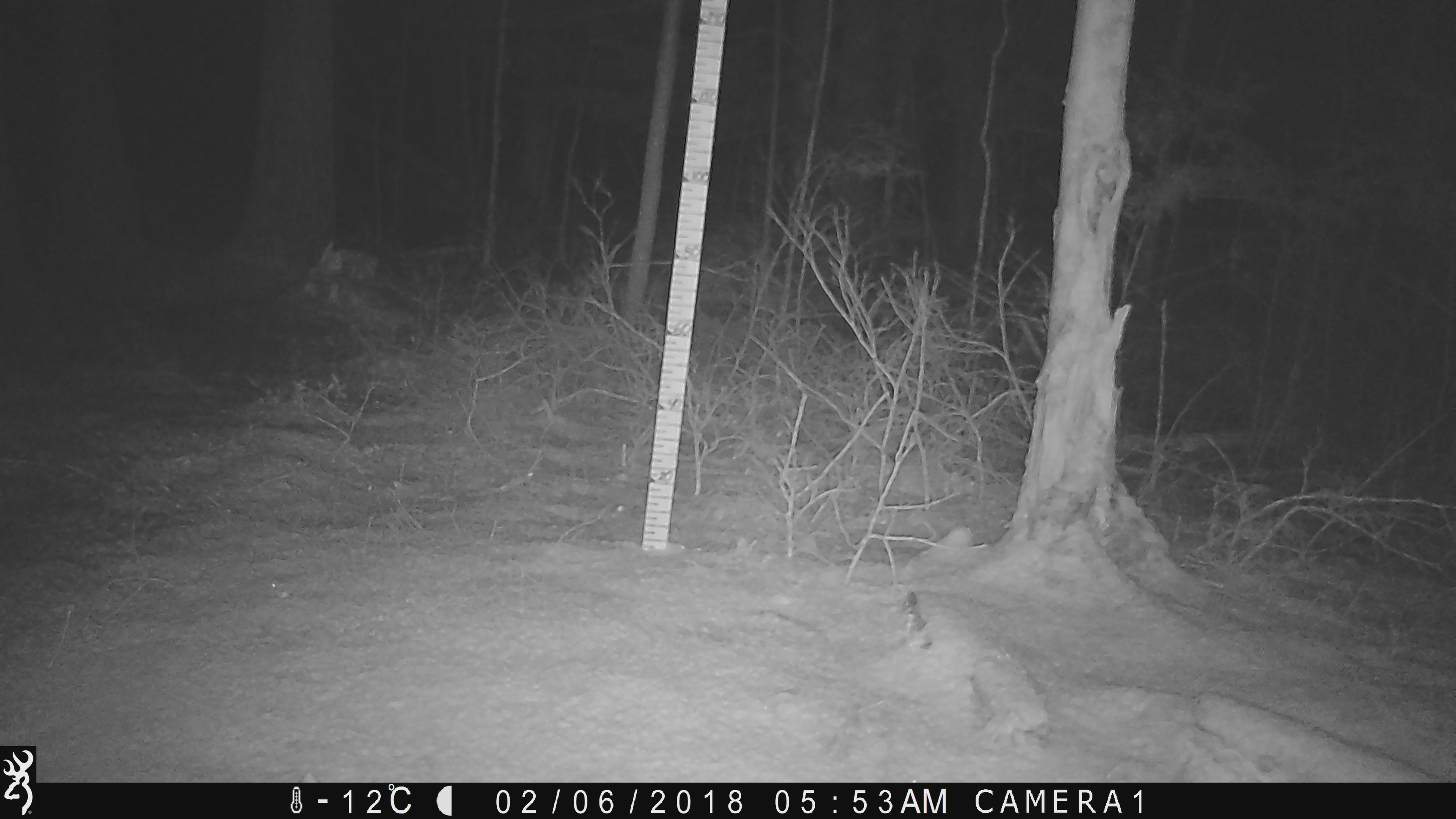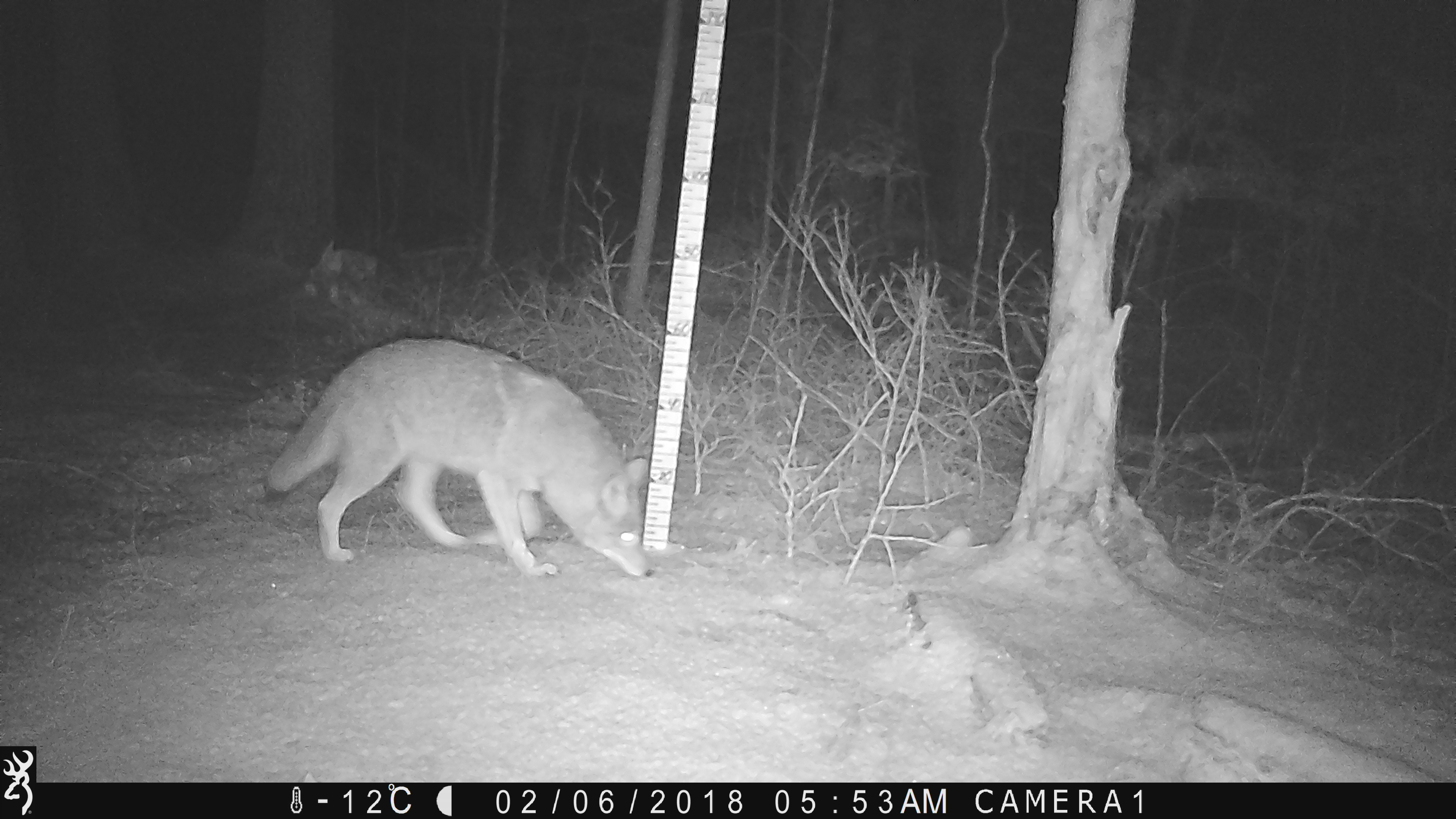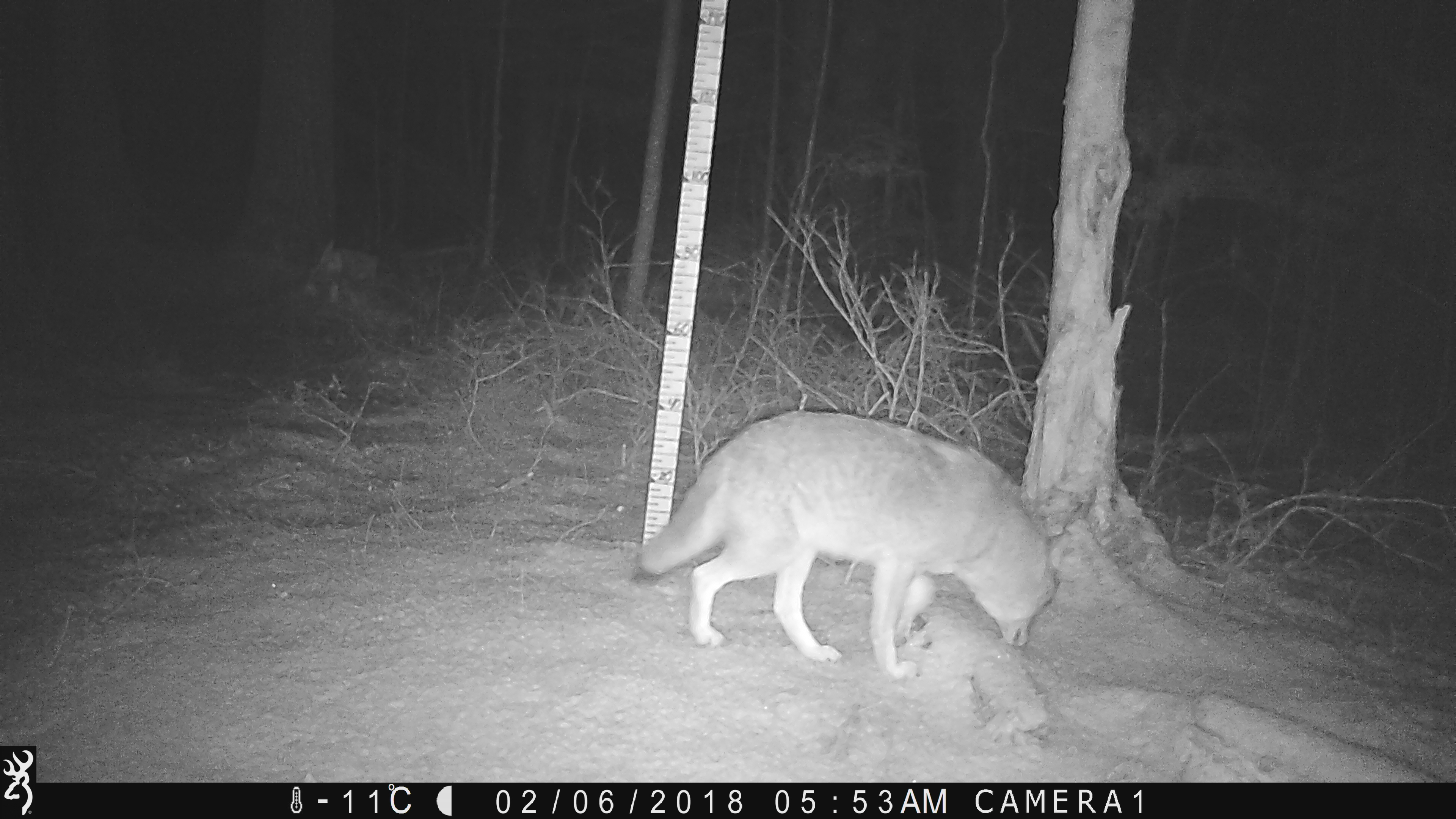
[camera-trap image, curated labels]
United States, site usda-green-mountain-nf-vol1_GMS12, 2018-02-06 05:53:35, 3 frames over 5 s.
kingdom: Animalia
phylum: Chordata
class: Mammalia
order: Carnivora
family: Canidae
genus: Canis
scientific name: Canis latrans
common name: coyote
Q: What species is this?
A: Coyote (Canis latrans).